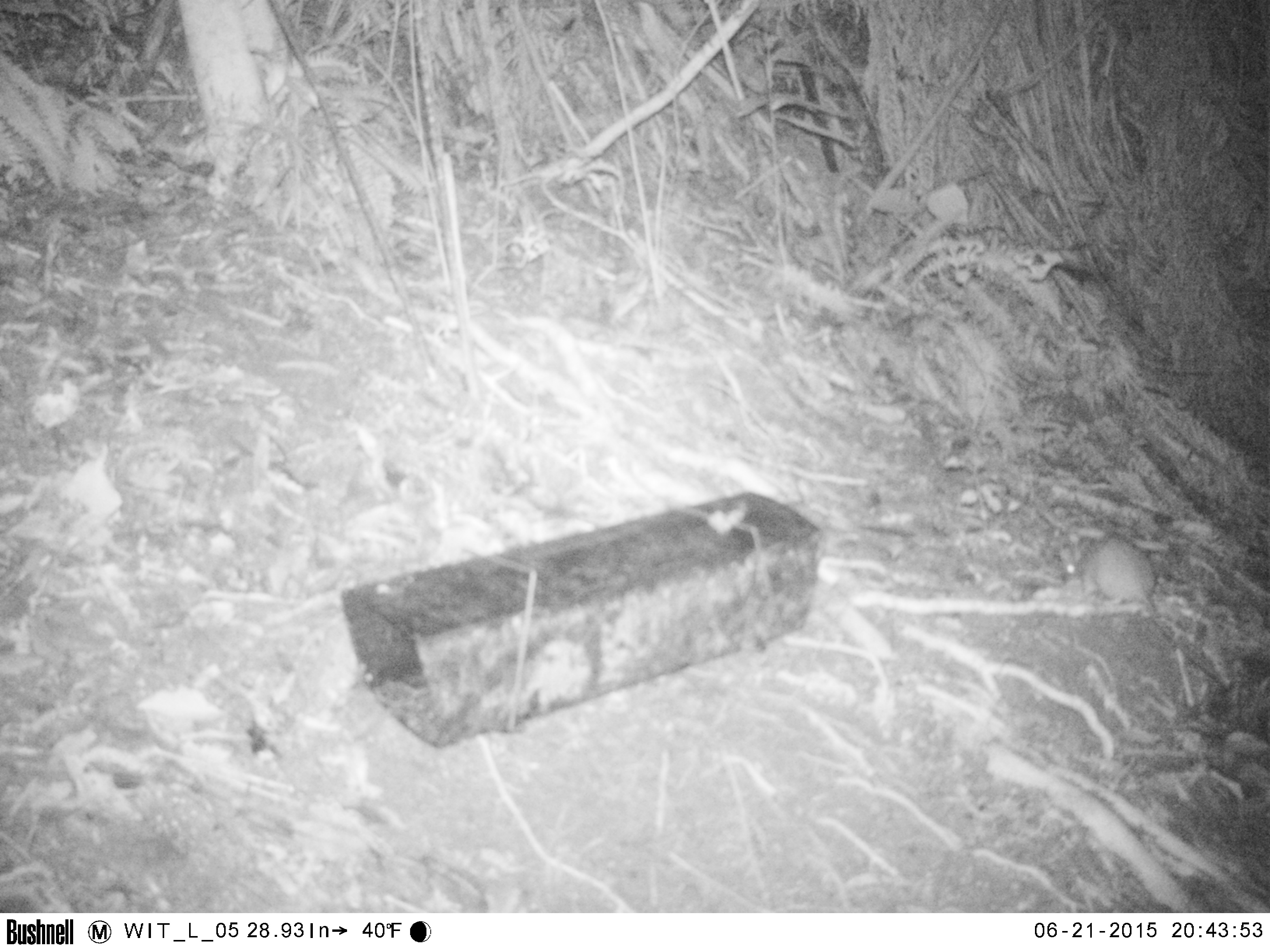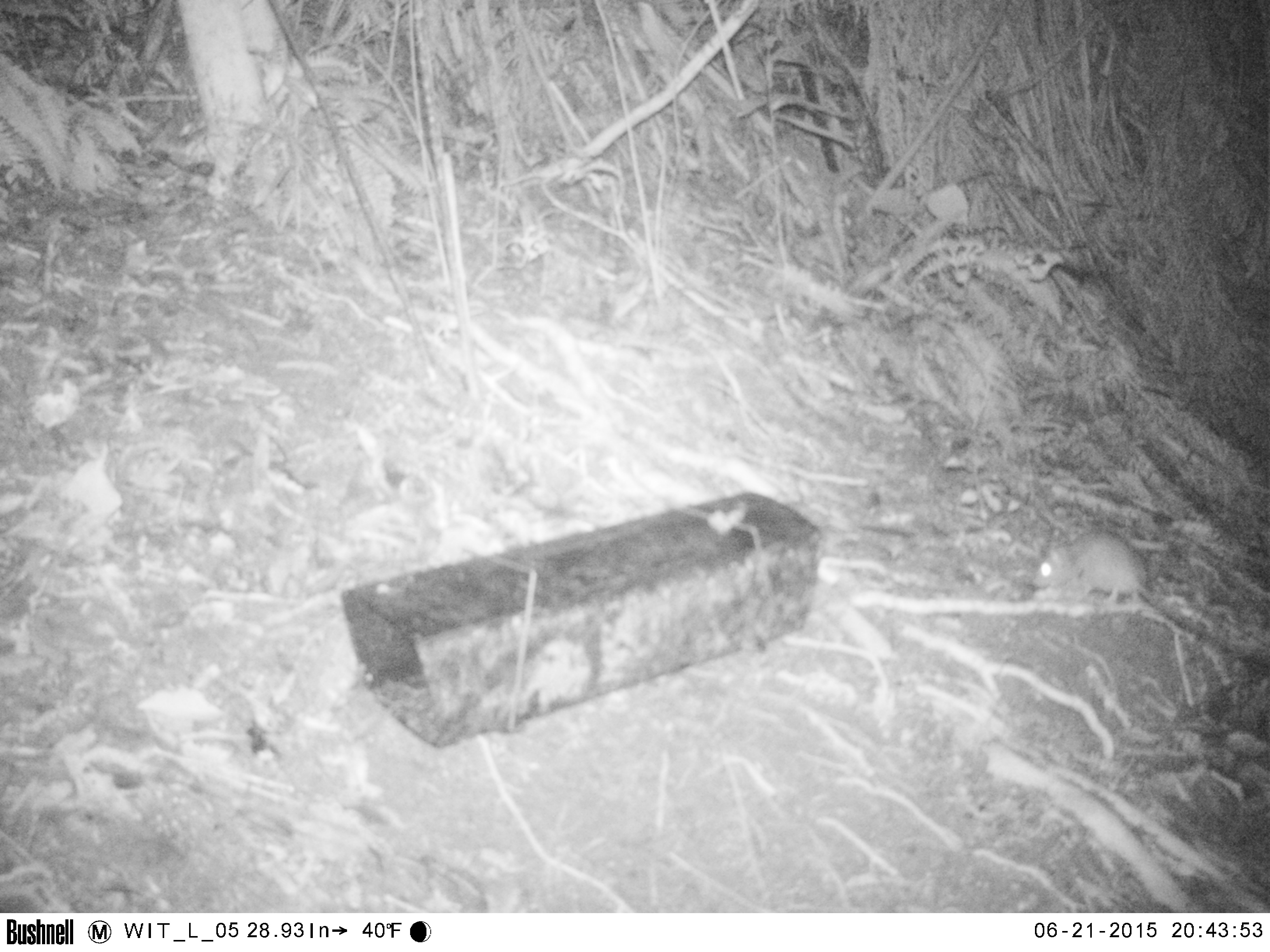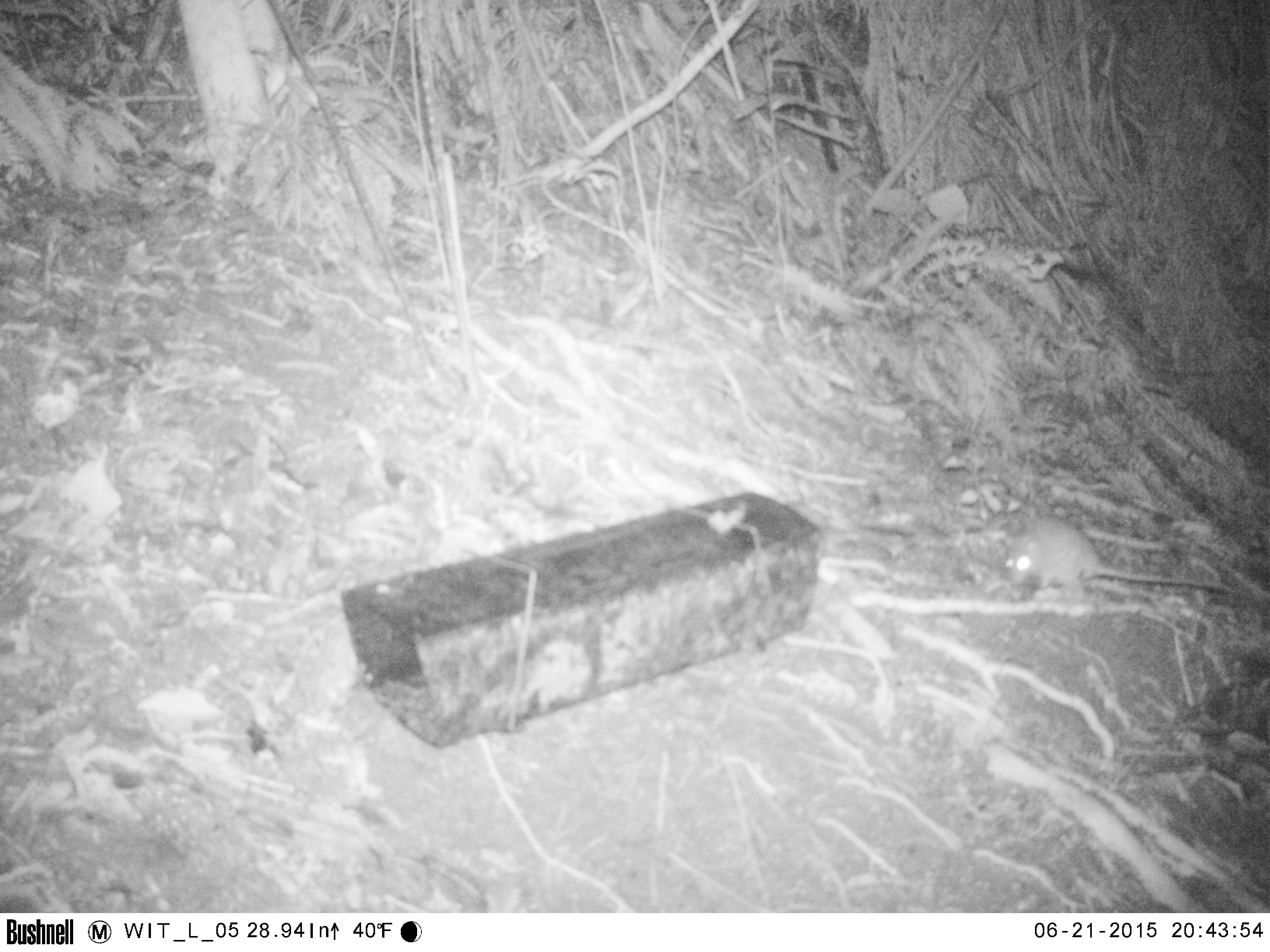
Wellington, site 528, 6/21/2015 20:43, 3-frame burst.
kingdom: Animalia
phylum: Chordata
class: Mammalia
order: Rodentia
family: Muridae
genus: Rattus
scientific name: Rattus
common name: rat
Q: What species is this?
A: Rat (Rattus).